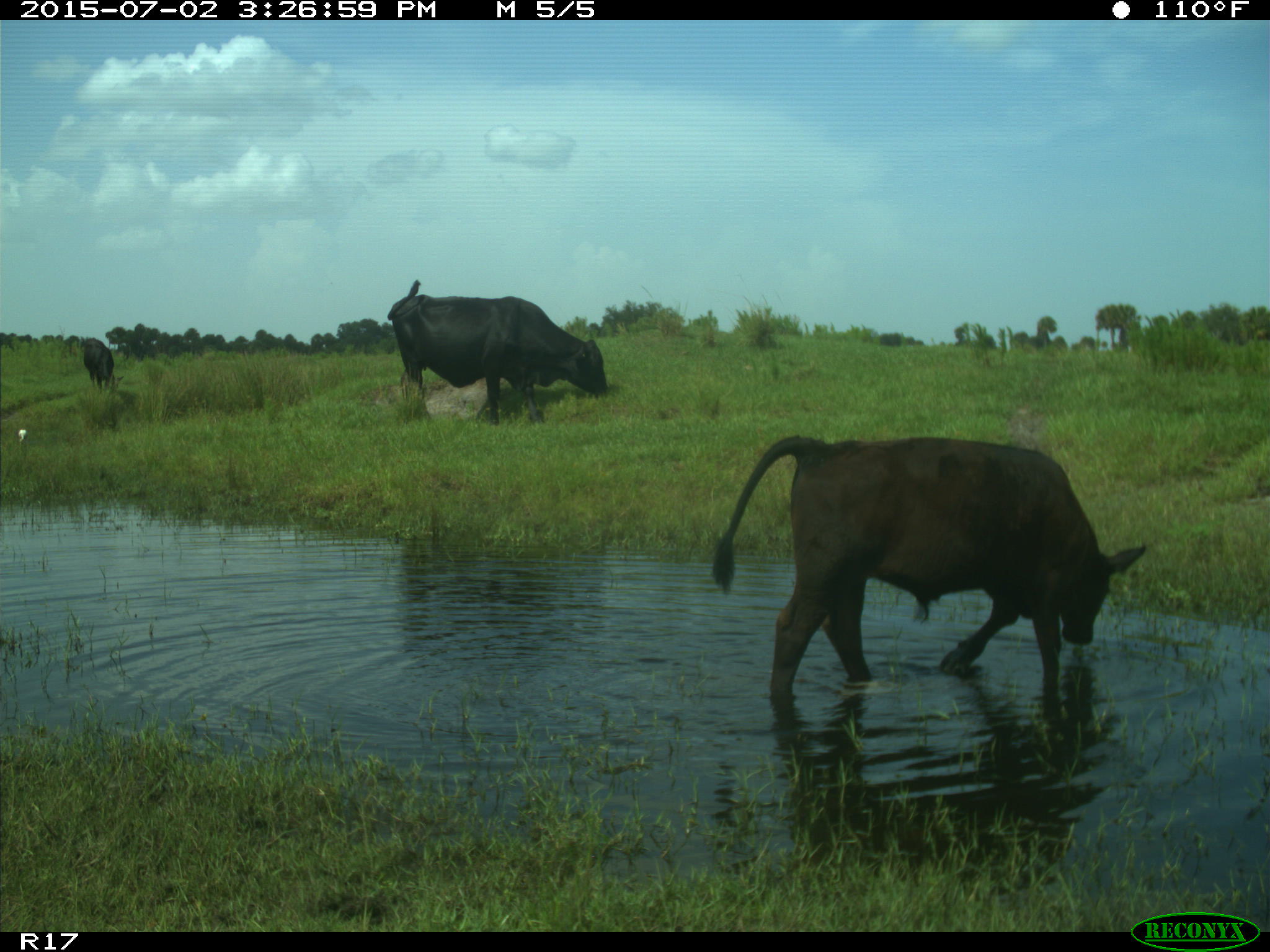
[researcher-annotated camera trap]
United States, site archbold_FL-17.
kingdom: Animalia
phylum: Chordata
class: Mammalia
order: Artiodactyla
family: Bovidae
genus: Bos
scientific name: Bos taurus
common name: domestic cow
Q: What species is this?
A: Bos taurus (domestic cow).